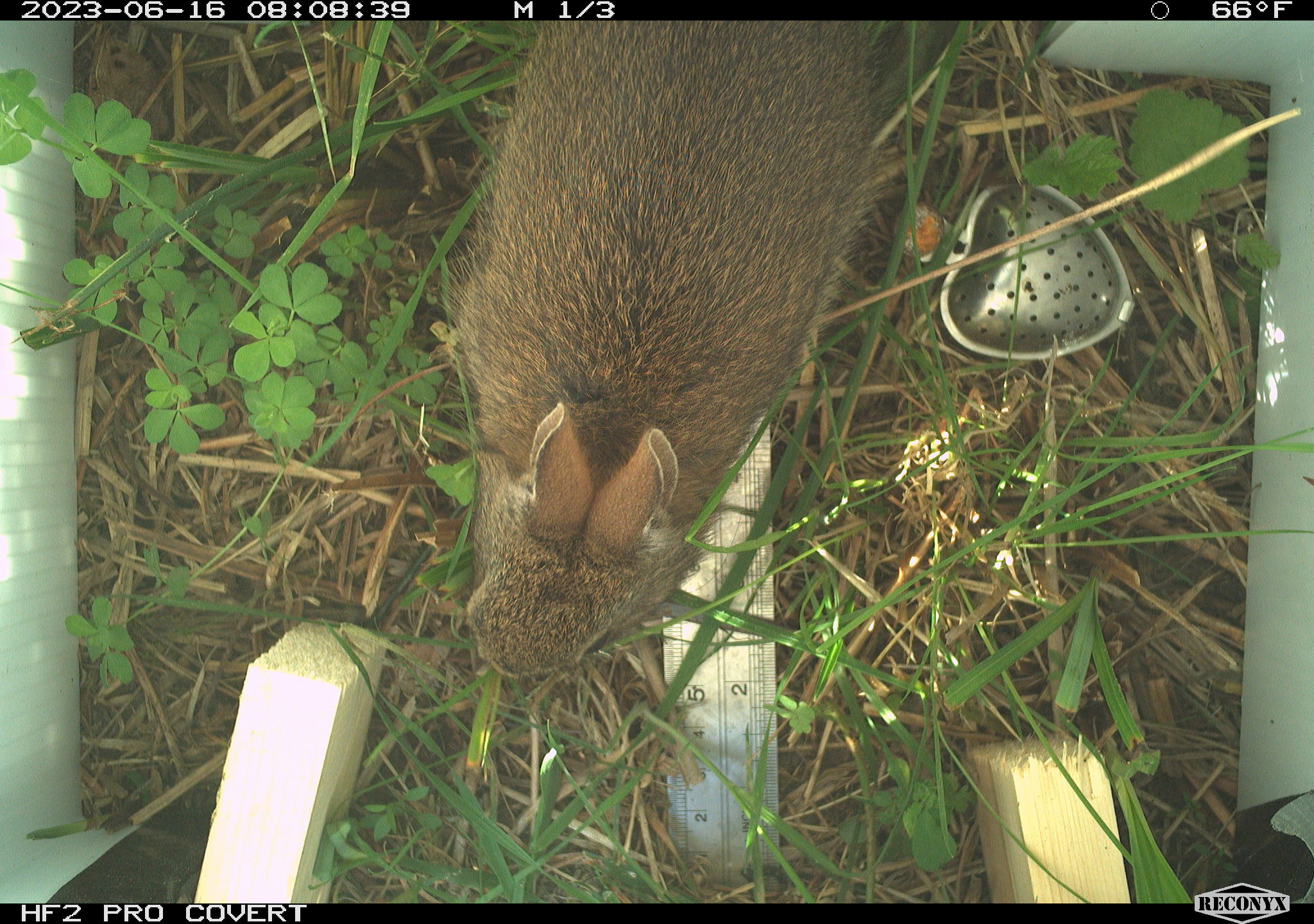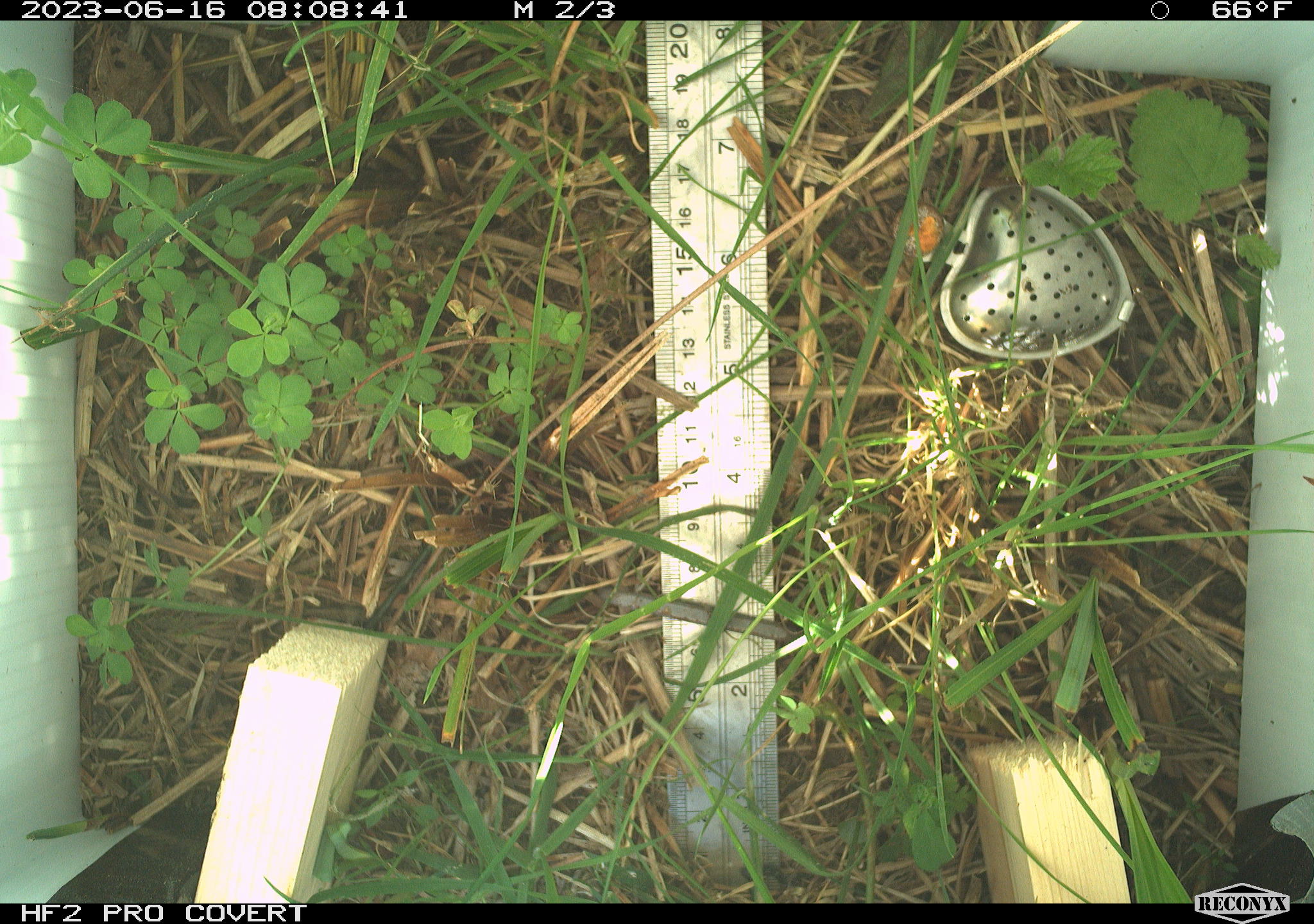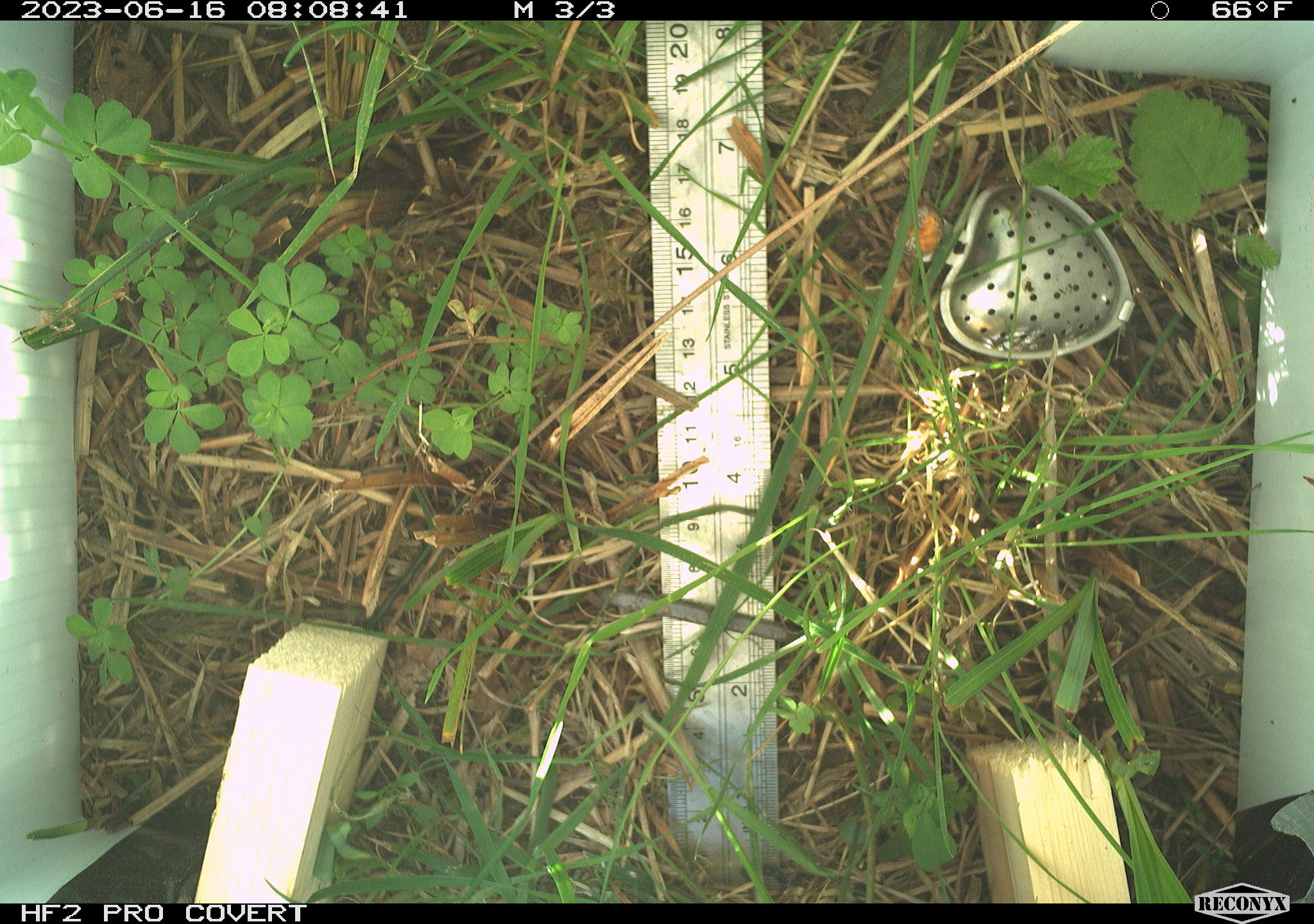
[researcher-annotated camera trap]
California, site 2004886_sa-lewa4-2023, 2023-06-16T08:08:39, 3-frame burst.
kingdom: Animalia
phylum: Chordata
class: Mammalia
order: Lagomorpha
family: Leporidae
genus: Sylvilagus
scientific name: Sylvilagus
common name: cottontail rabbits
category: sylvilagus species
Sylvilagus species (cottontail rabbits) (Sylvilagus).